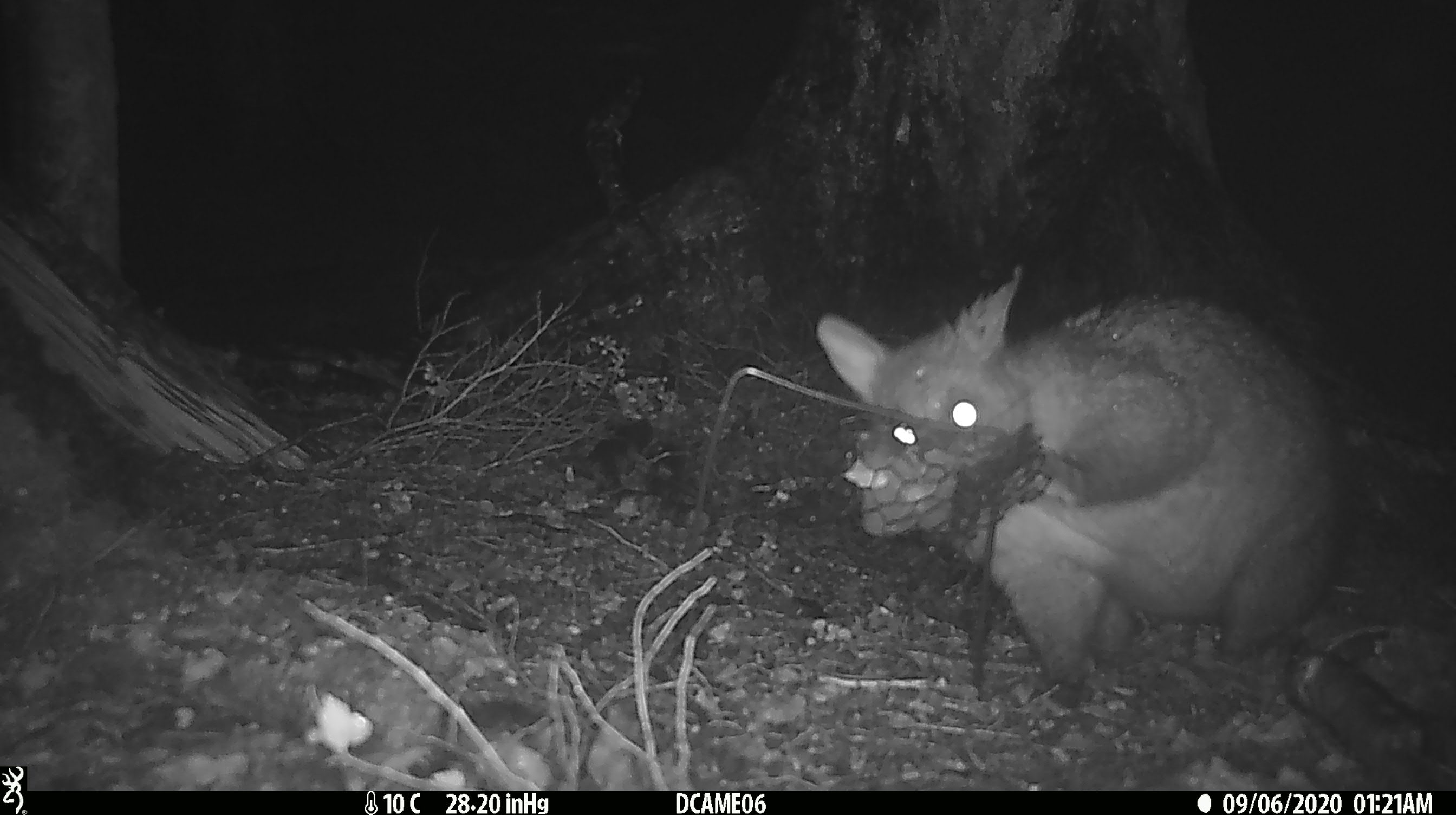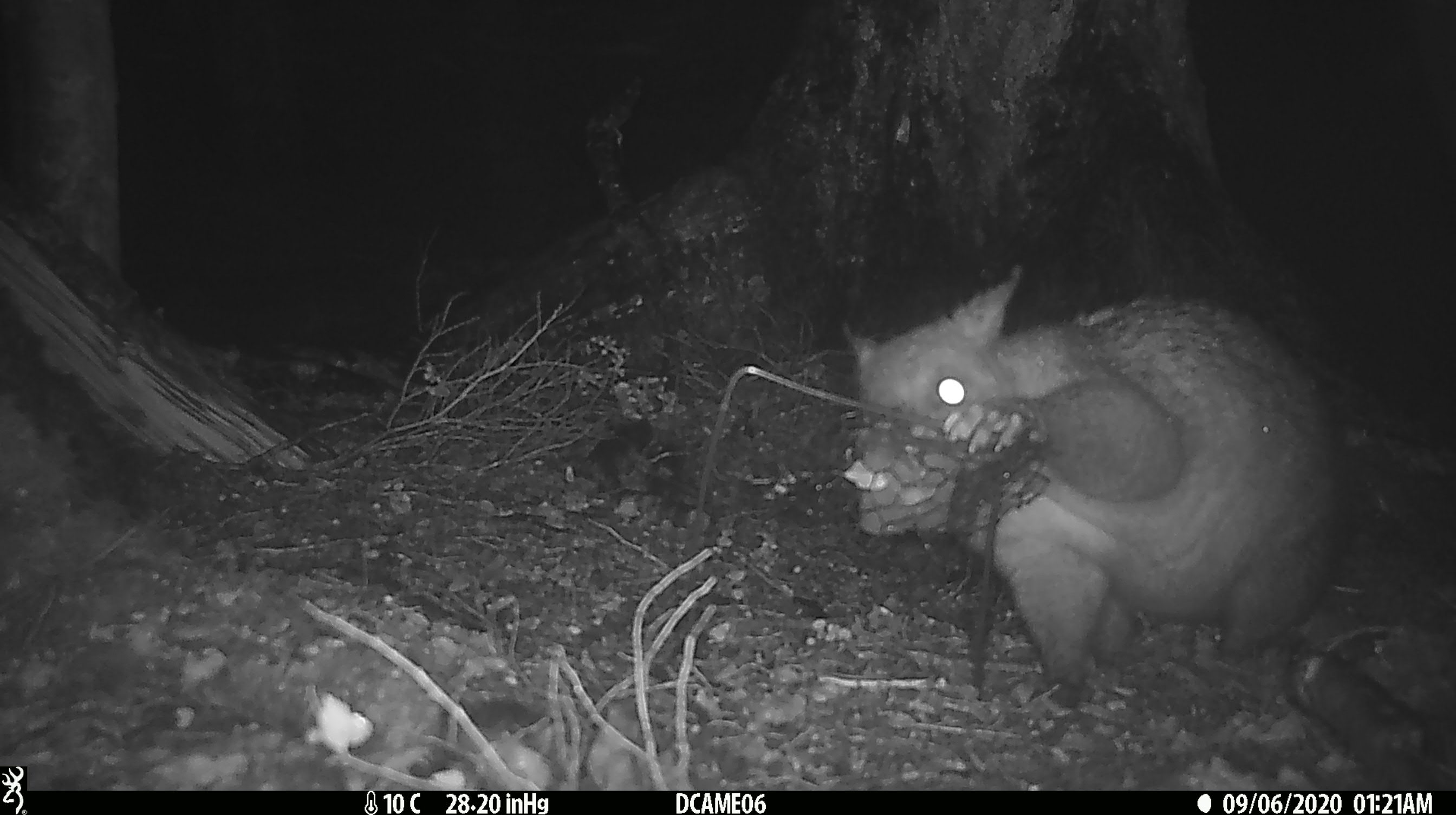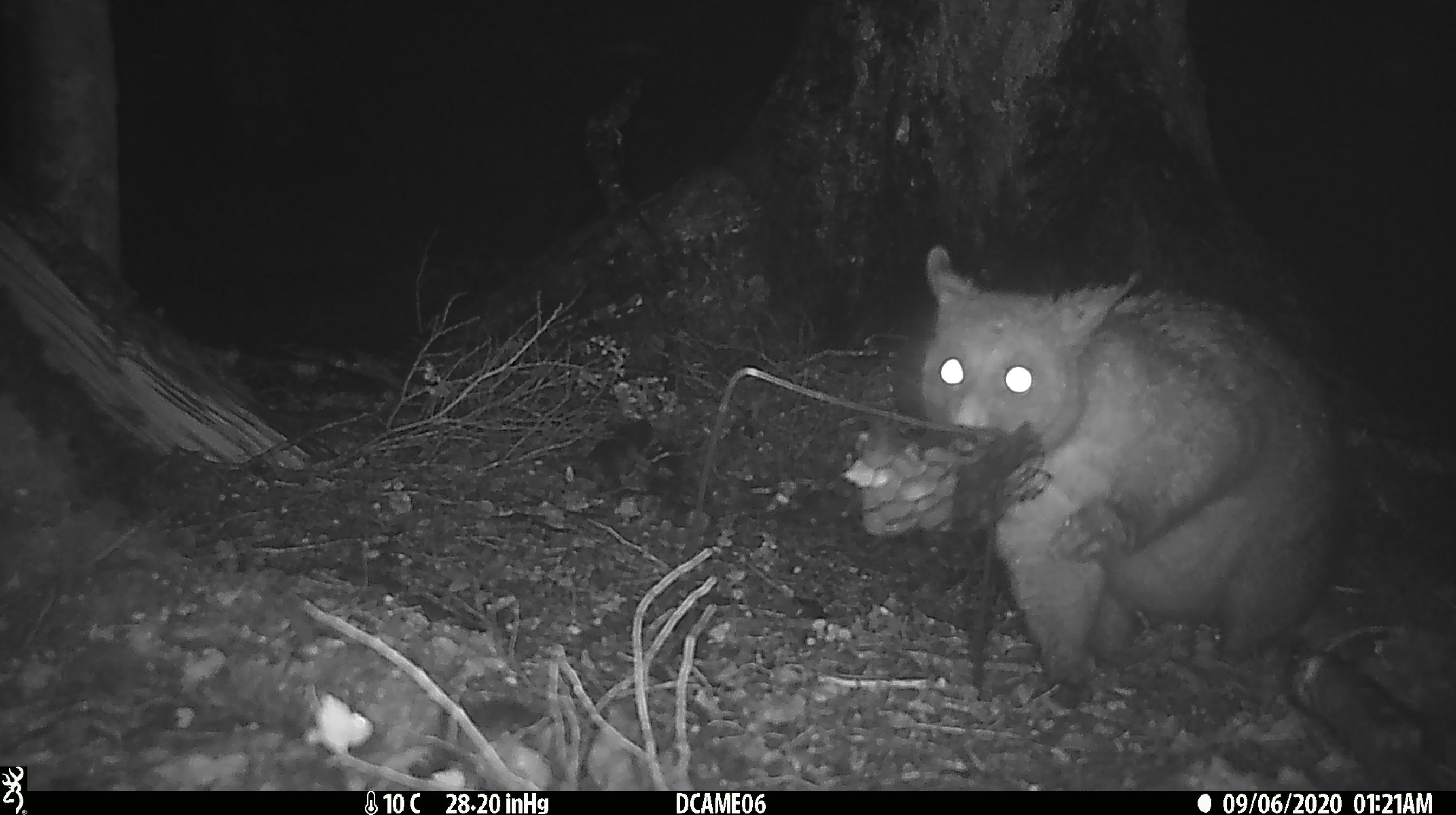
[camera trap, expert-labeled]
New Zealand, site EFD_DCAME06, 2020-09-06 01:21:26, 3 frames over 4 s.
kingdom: Animalia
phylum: Chordata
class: Mammalia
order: Diprotodontia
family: Phalangeridae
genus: Trichosurus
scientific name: Trichosurus vulpecula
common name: common brushtail possum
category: possum